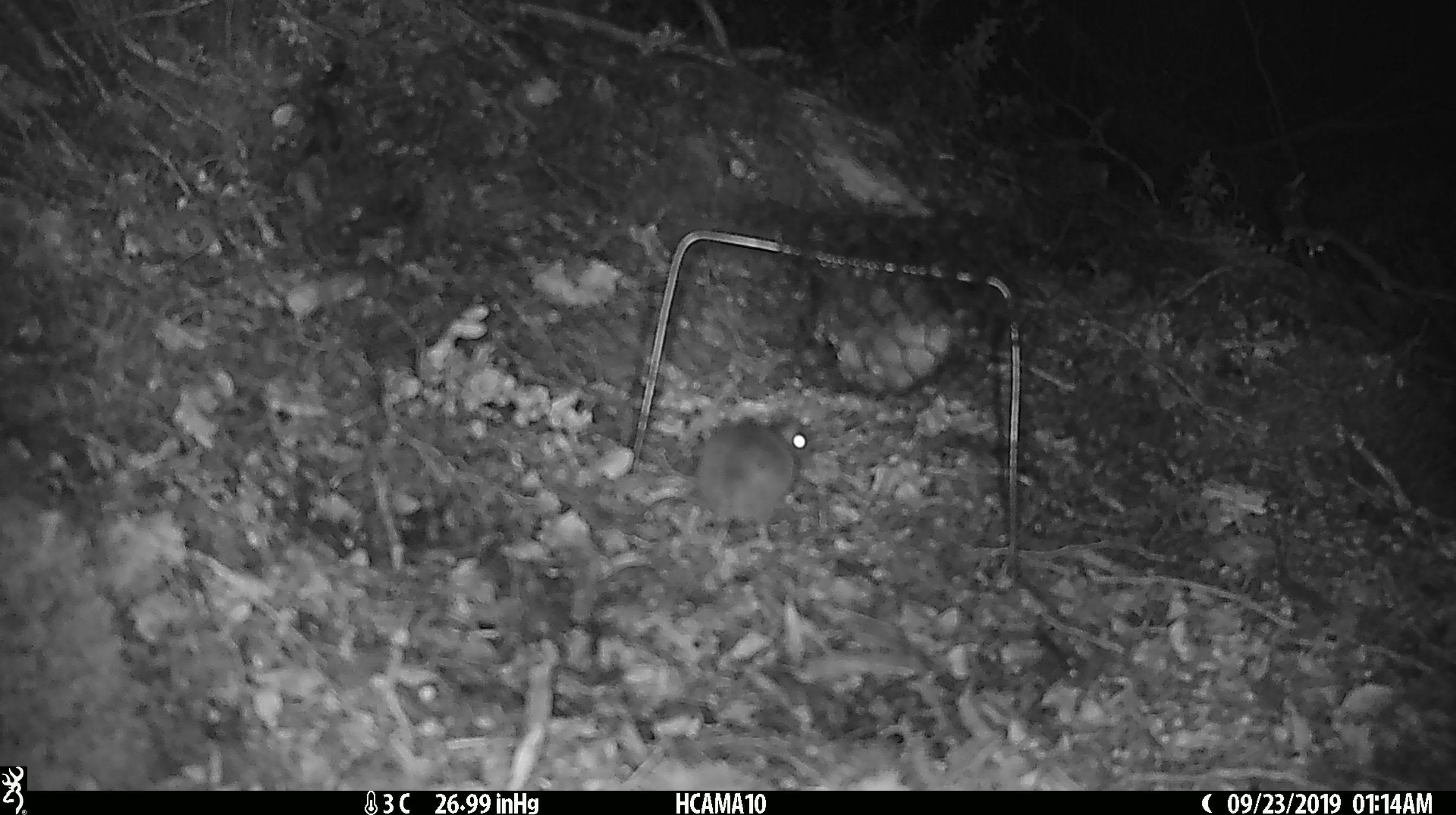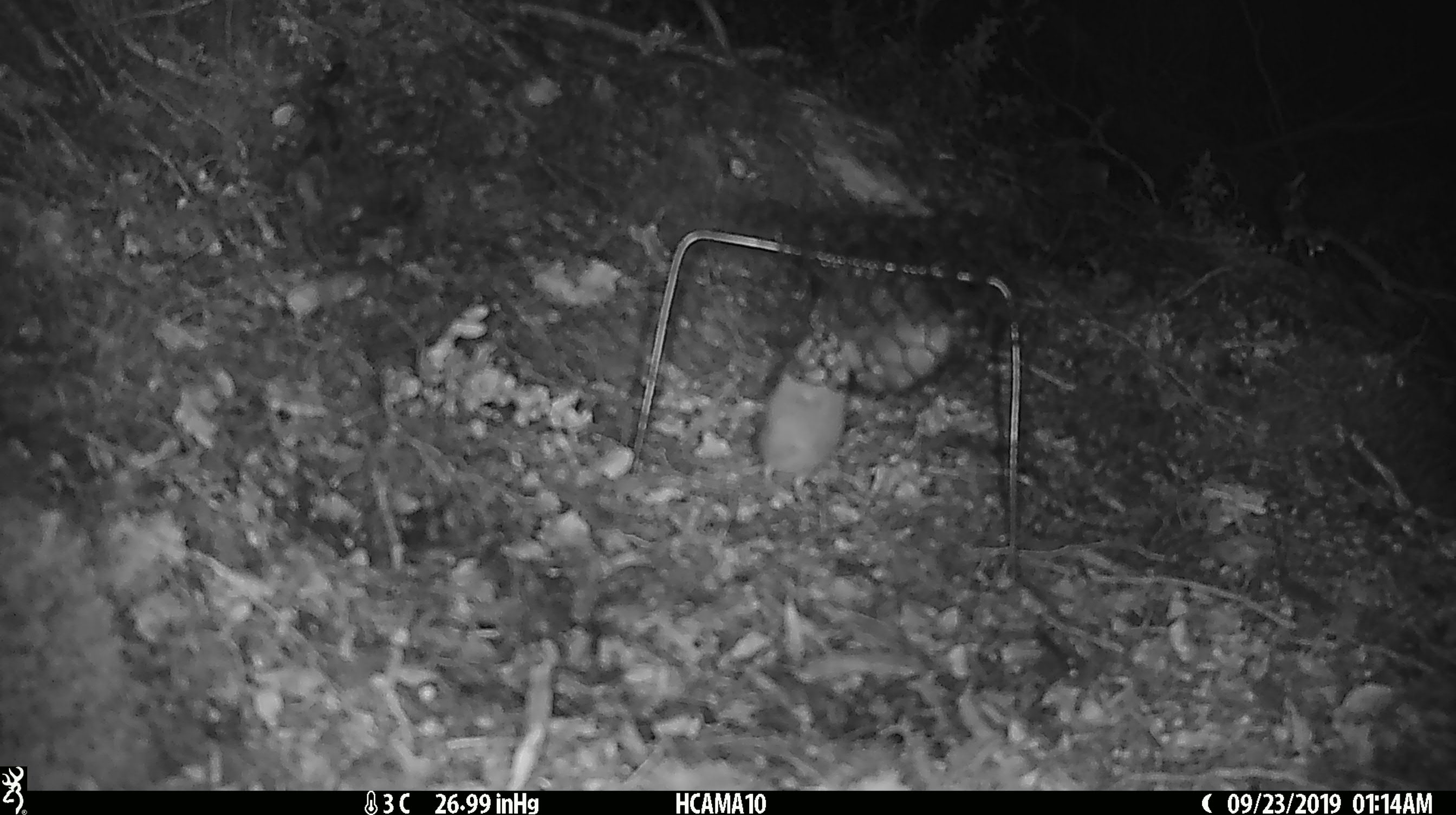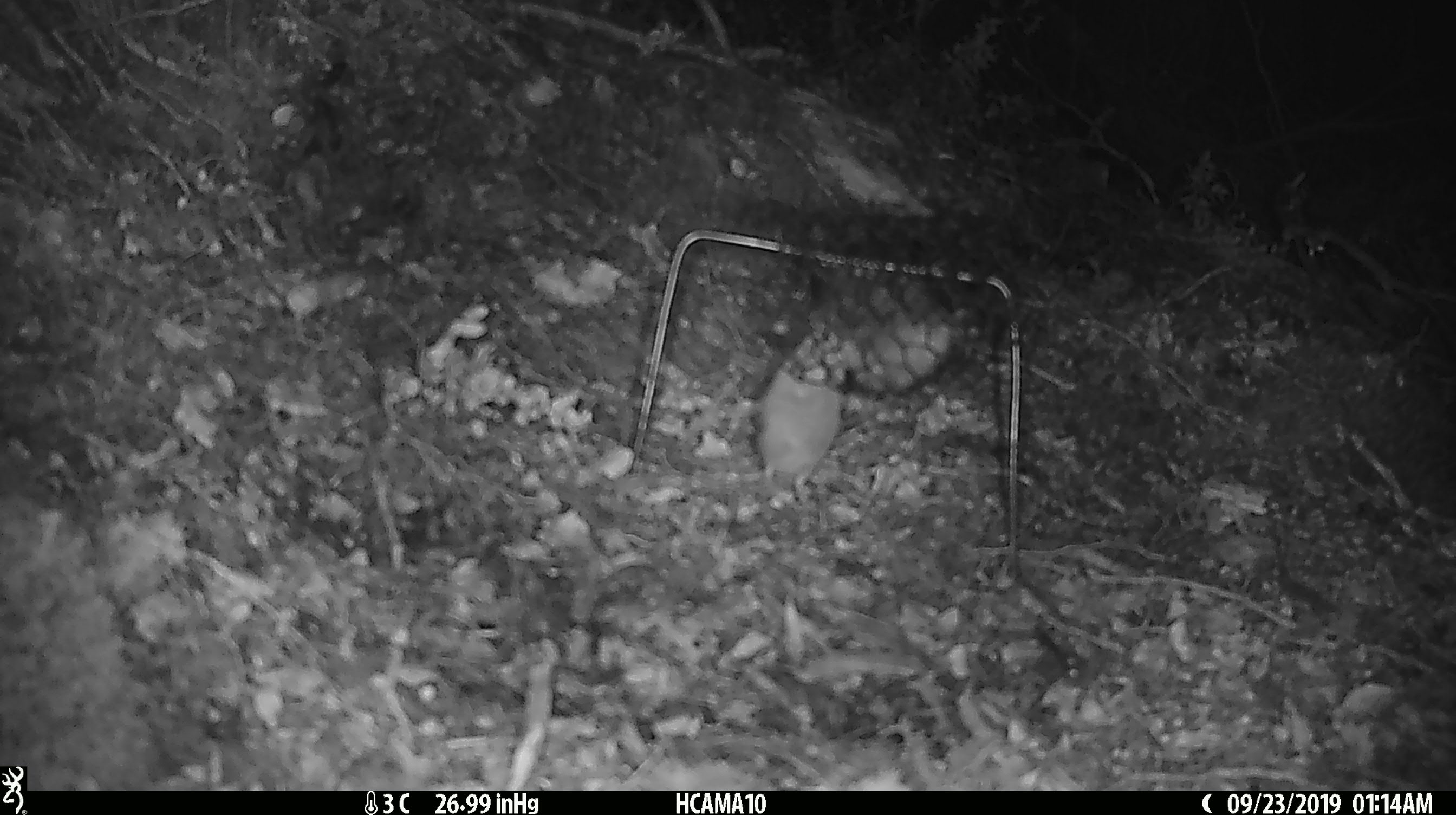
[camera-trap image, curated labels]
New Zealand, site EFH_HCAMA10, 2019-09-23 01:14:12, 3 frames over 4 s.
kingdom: Animalia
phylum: Chordata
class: Mammalia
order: Rodentia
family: Muridae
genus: Mus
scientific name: Mus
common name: mouse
Mouse (Mus).